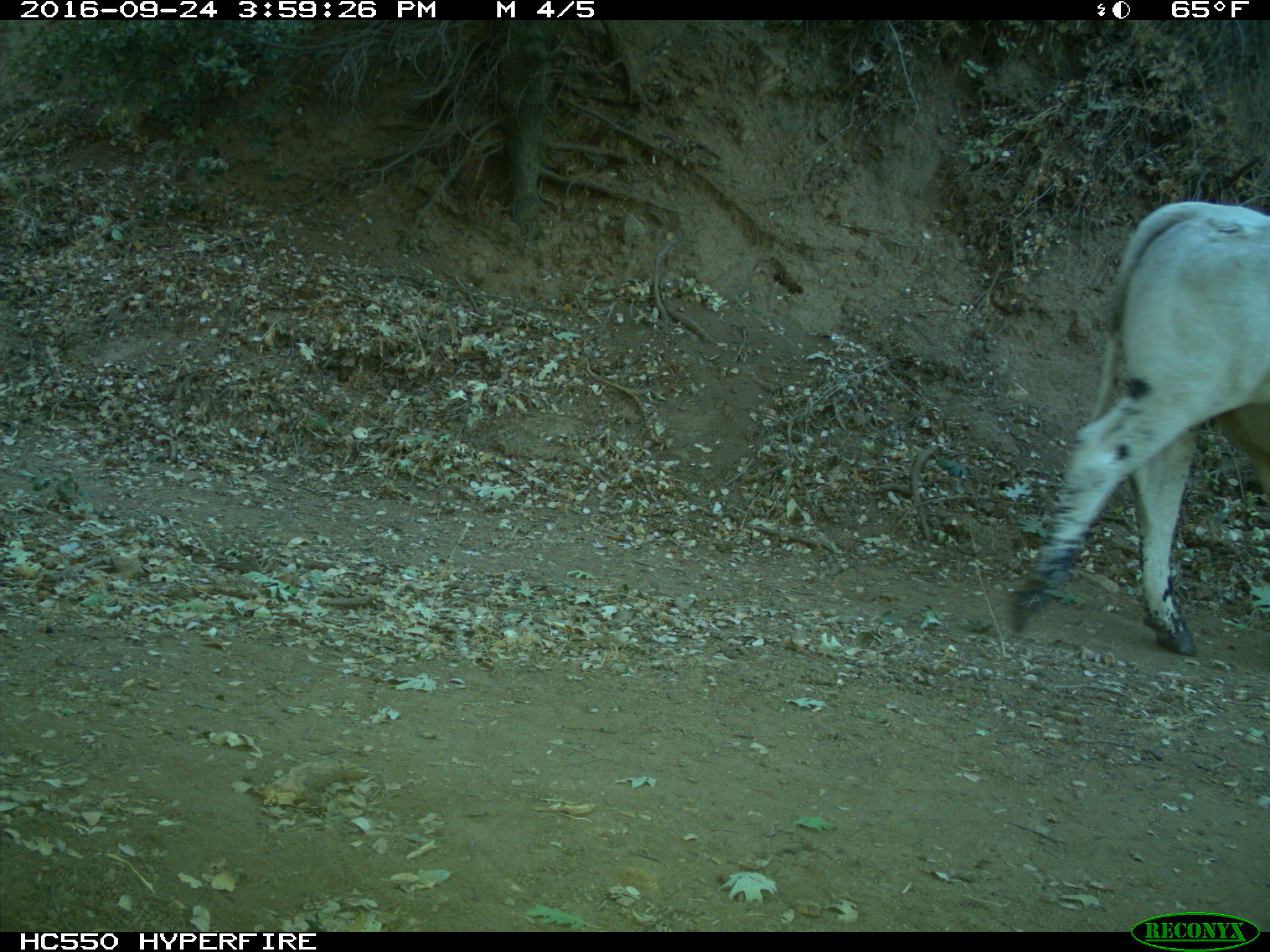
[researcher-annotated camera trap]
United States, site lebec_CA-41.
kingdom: Animalia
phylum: Chordata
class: Mammalia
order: Artiodactyla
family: Bovidae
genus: Bos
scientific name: Bos taurus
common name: domestic cow